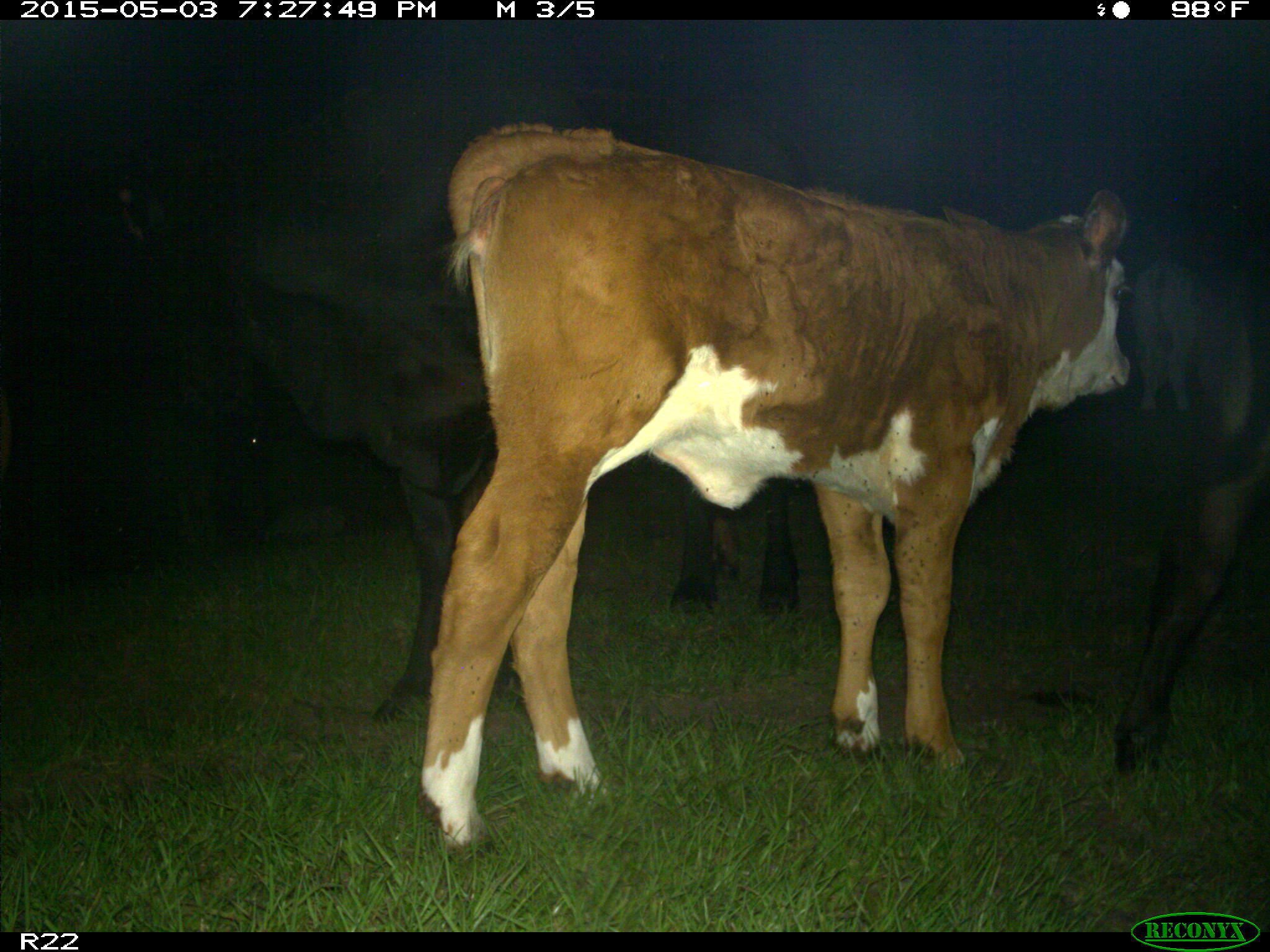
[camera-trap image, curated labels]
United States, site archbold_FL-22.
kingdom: Animalia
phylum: Chordata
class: Mammalia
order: Artiodactyla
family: Bovidae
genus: Bos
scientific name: Bos taurus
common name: domestic cow